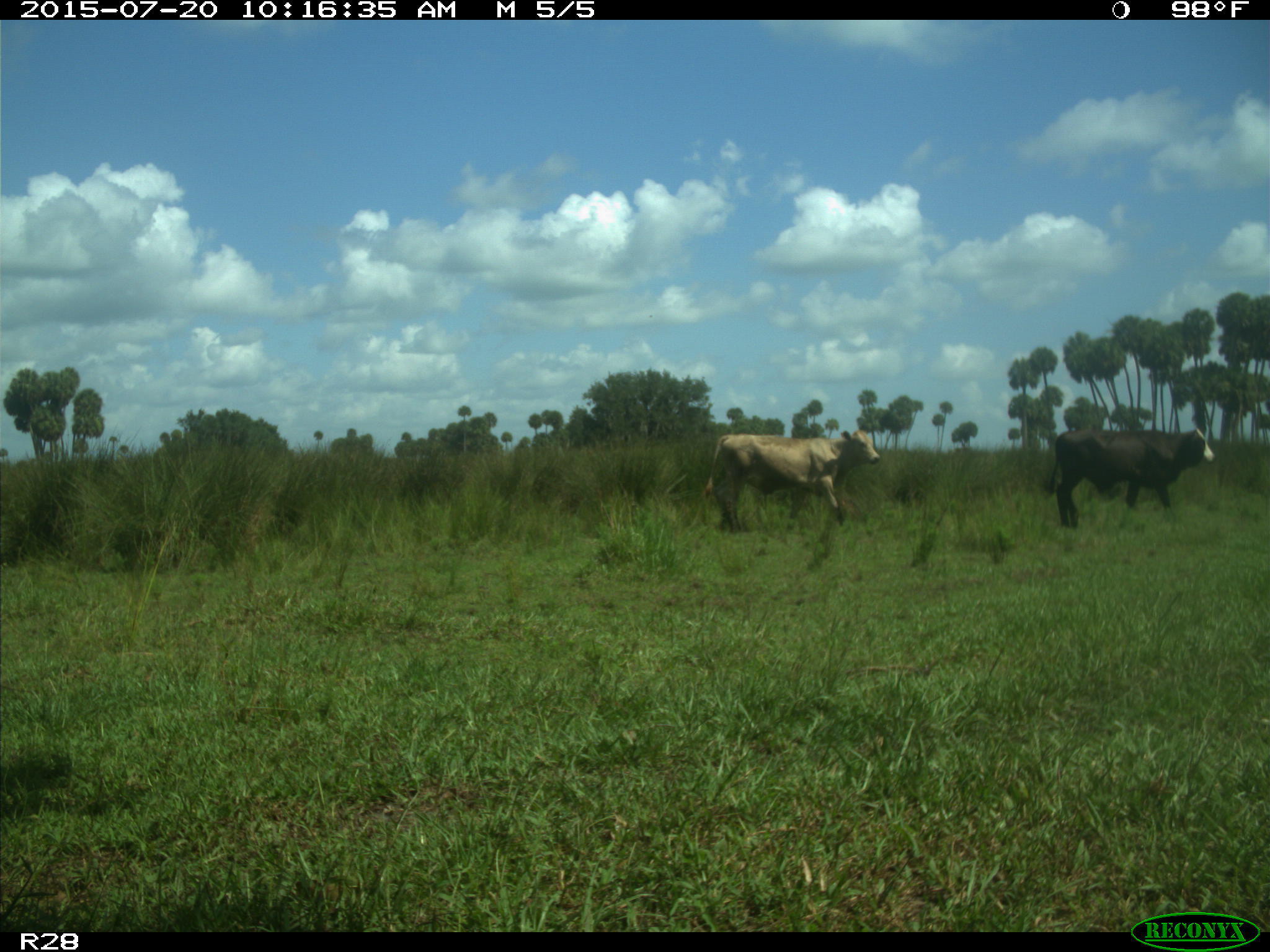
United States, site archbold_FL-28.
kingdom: Animalia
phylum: Chordata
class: Mammalia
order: Artiodactyla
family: Bovidae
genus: Bos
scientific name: Bos taurus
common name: domestic cow